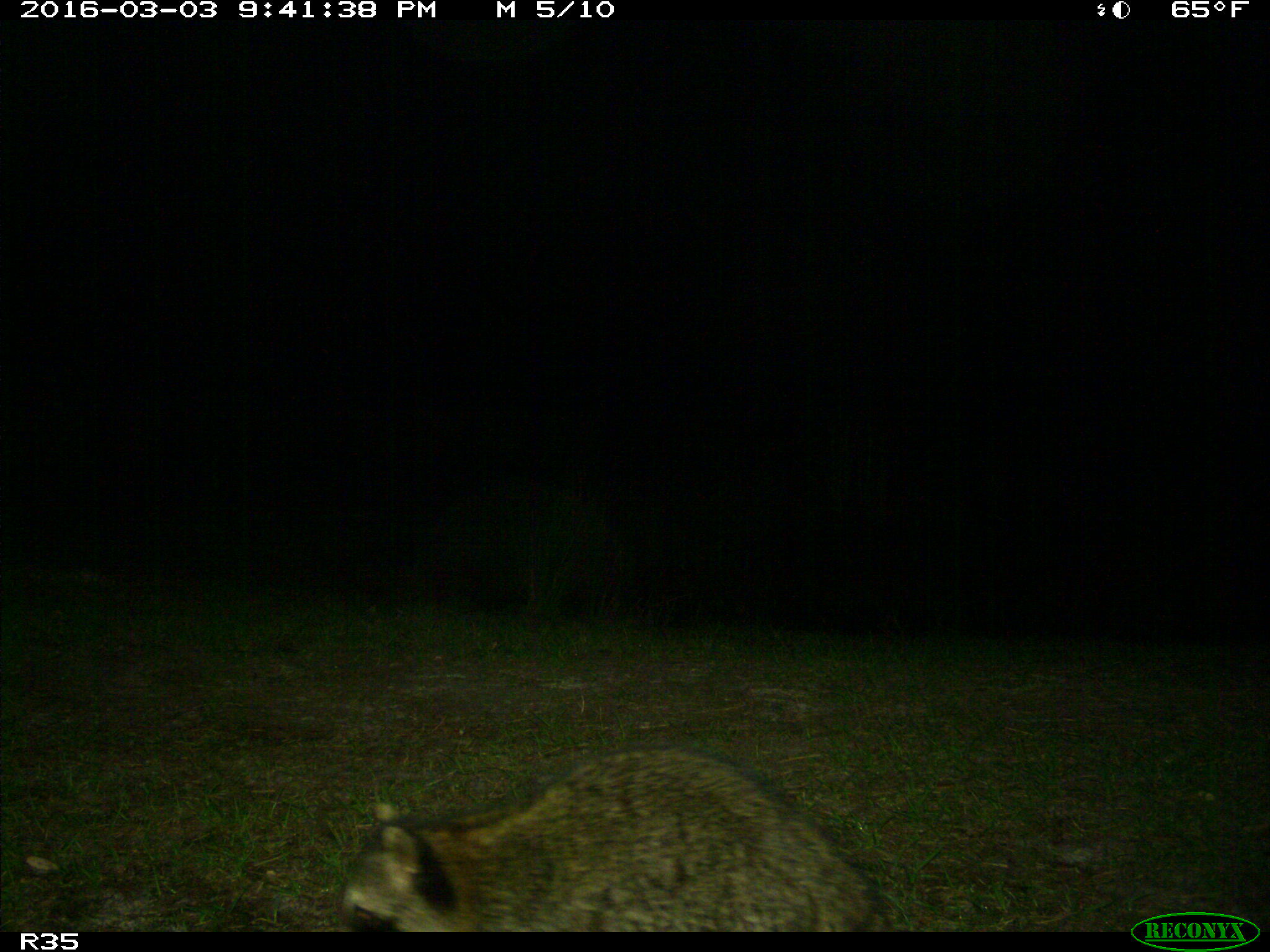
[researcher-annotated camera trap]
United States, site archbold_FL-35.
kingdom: Animalia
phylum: Chordata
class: Mammalia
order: Carnivora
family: Procyonidae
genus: Procyon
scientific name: Procyon lotor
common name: common raccoon